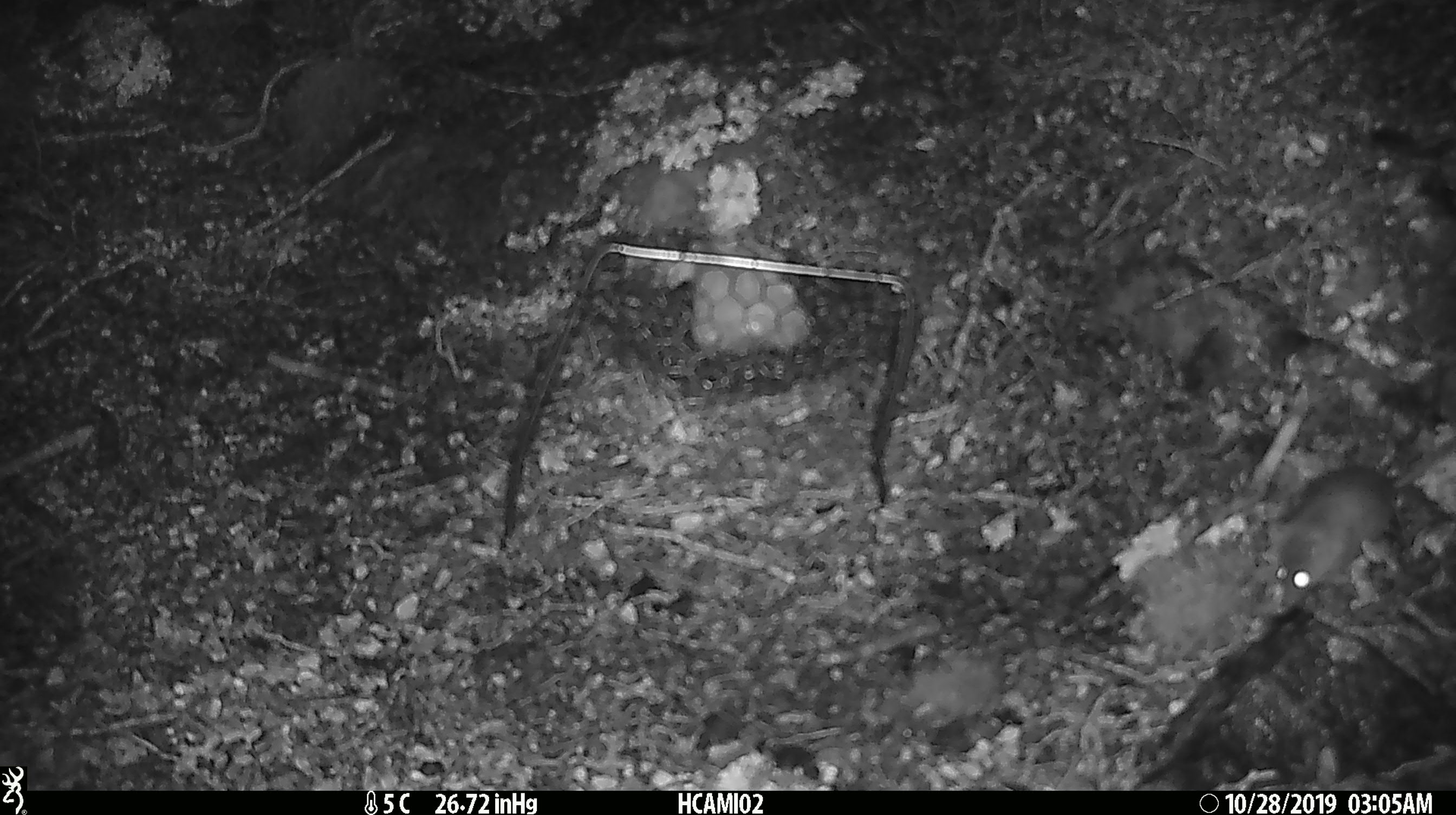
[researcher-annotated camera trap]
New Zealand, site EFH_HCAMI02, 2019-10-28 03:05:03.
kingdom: Animalia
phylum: Chordata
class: Mammalia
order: Rodentia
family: Muridae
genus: Mus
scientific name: Mus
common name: mouse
Mouse (Mus).